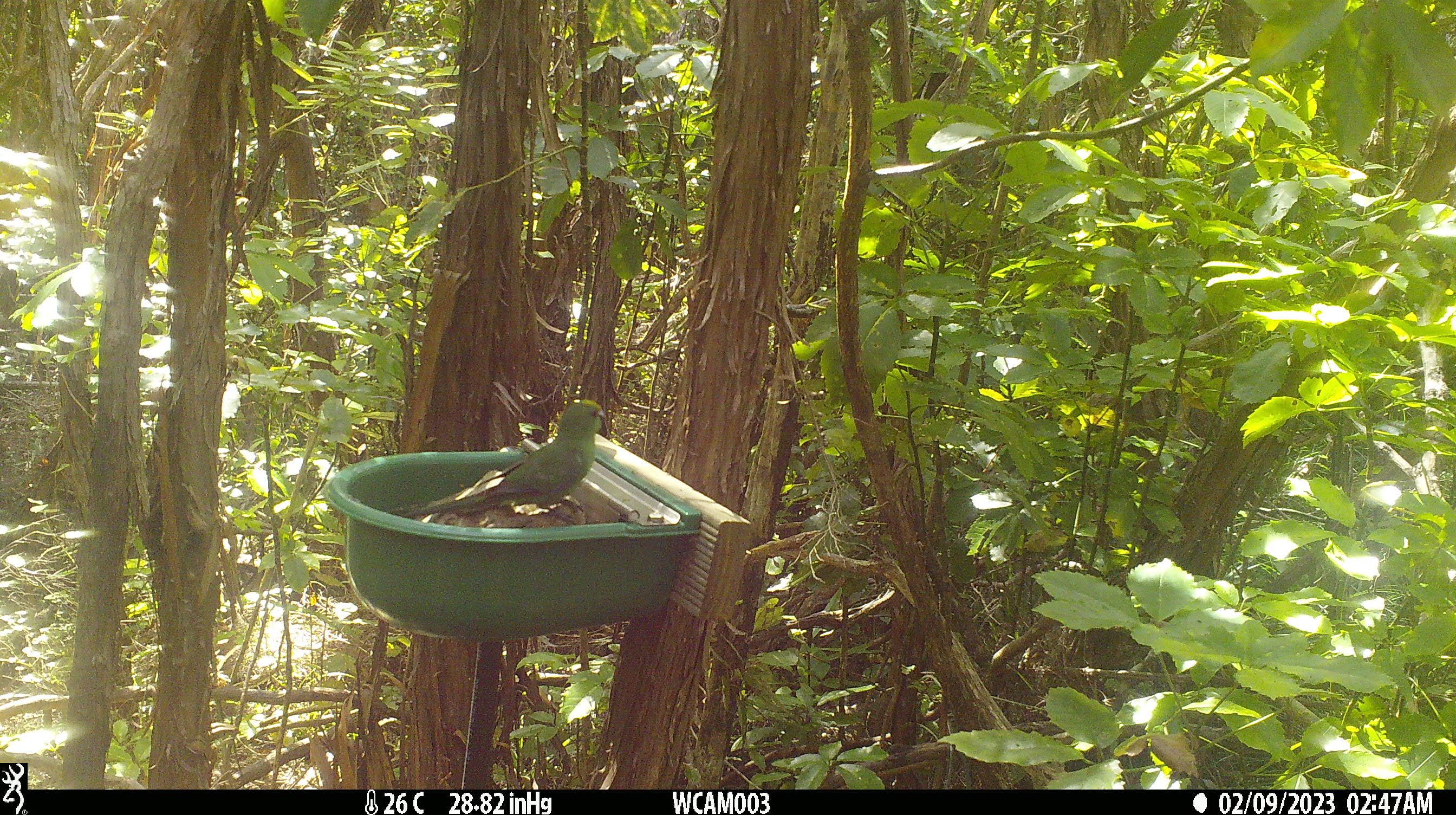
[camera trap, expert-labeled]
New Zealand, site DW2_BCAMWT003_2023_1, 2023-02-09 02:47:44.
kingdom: Animalia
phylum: Chordata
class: Aves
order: Psittaciformes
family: Psittaculidae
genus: Cyanoramphus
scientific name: Cyanoramphus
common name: parakeet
Parakeet (Cyanoramphus).